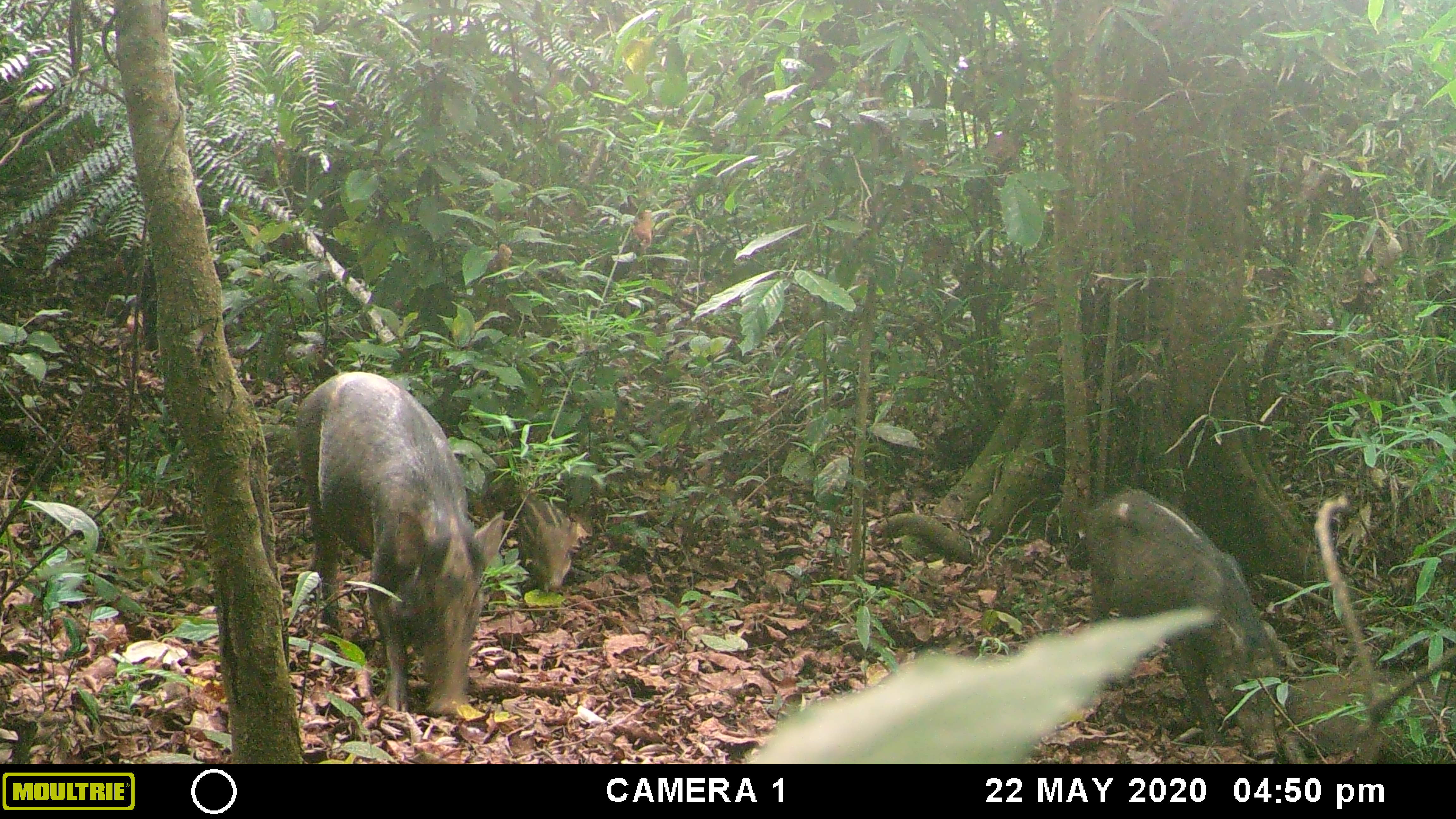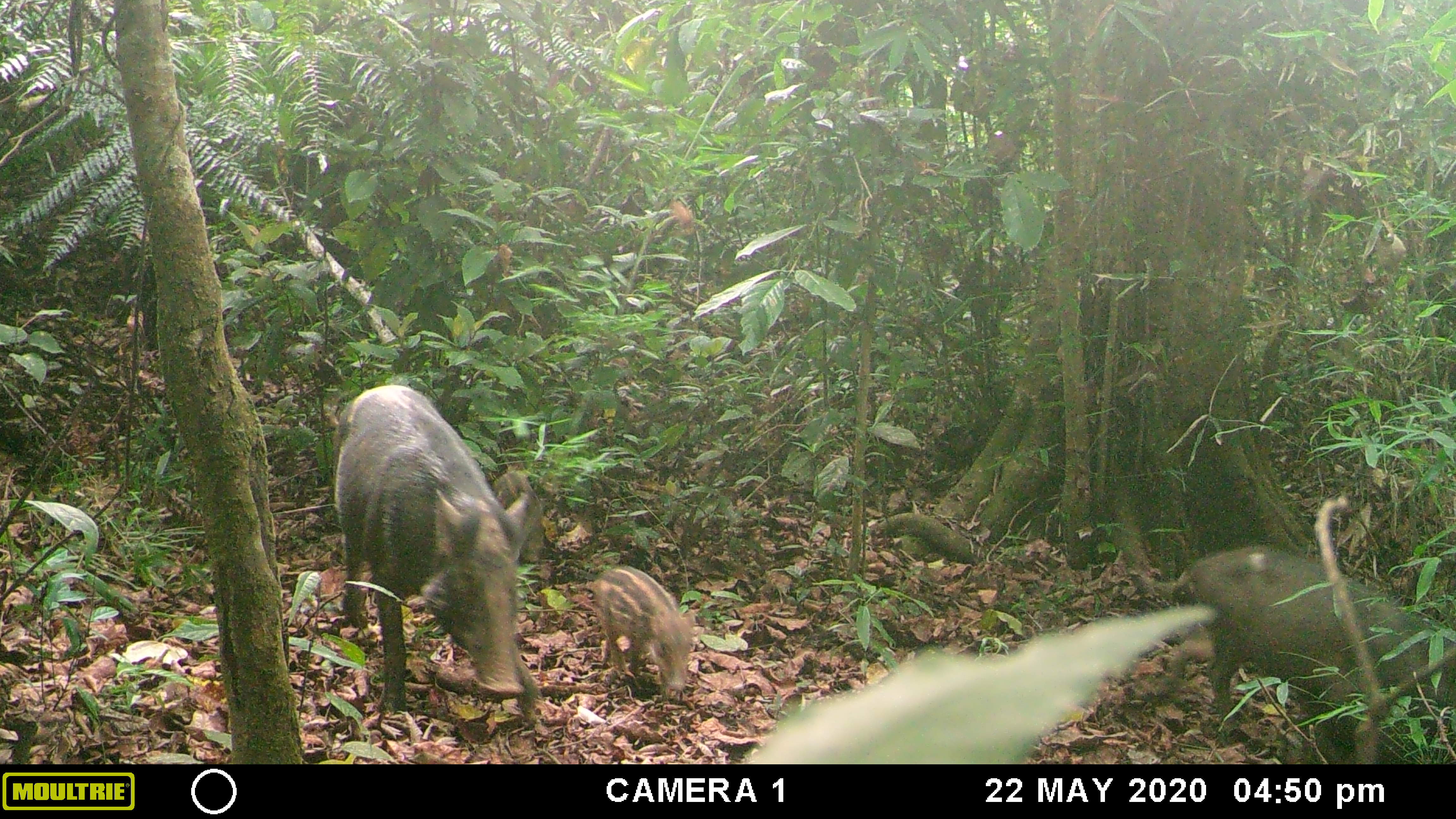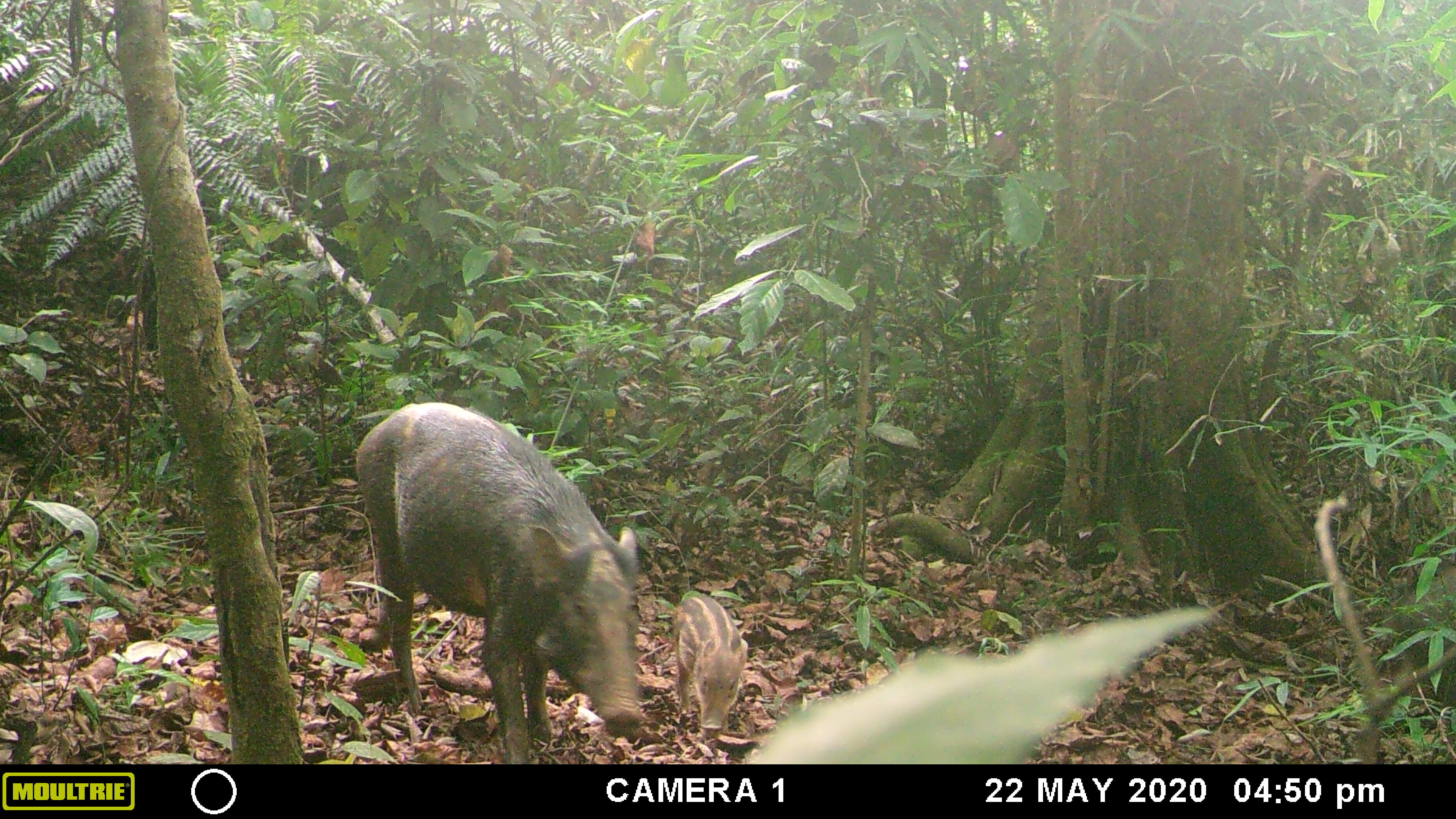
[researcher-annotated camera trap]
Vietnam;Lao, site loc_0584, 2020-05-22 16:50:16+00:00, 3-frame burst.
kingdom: Animalia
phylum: Chordata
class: Mammalia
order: Artiodactyla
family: Suidae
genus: Sus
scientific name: Sus scrofa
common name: eurasian wild pig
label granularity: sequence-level